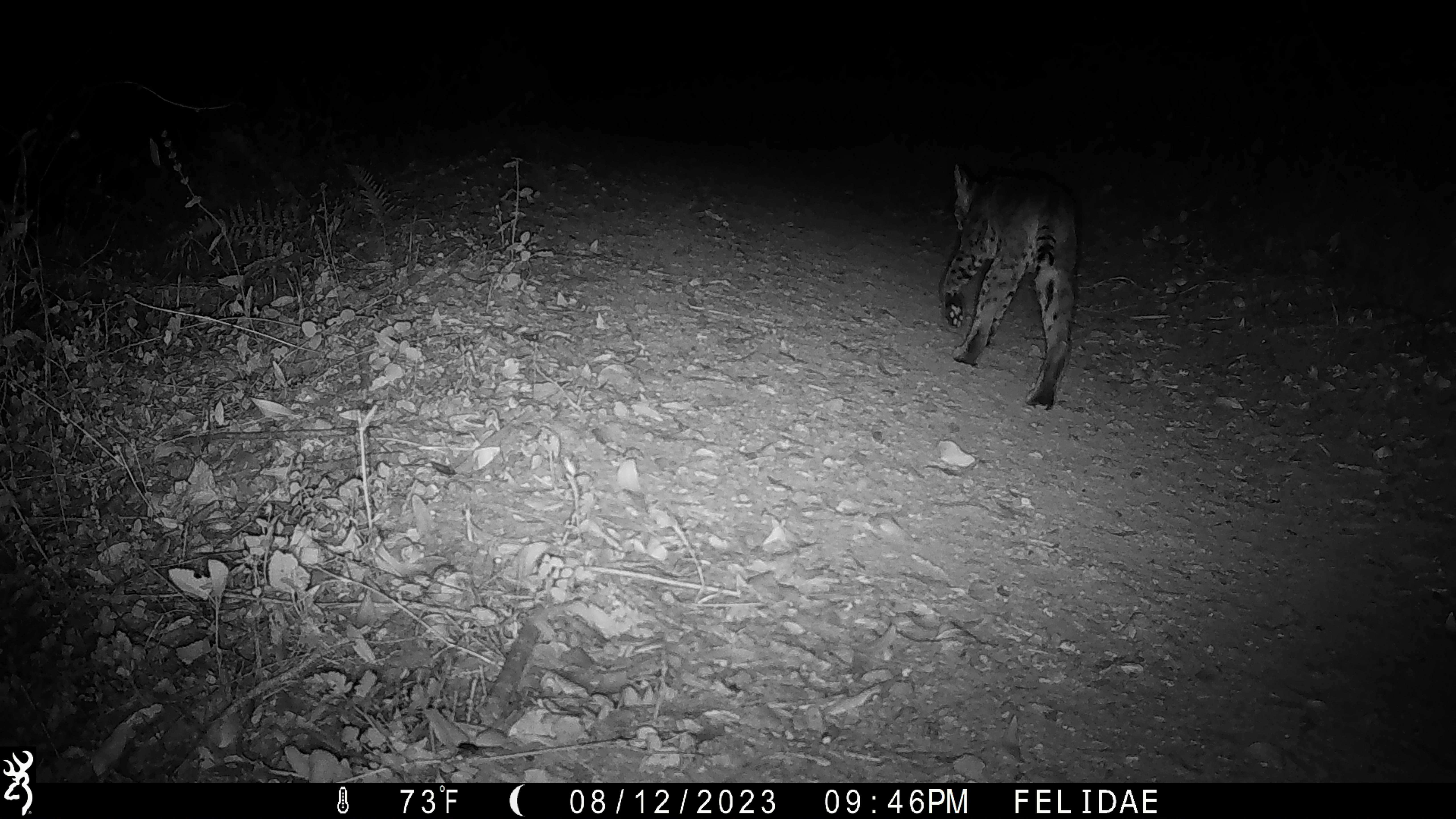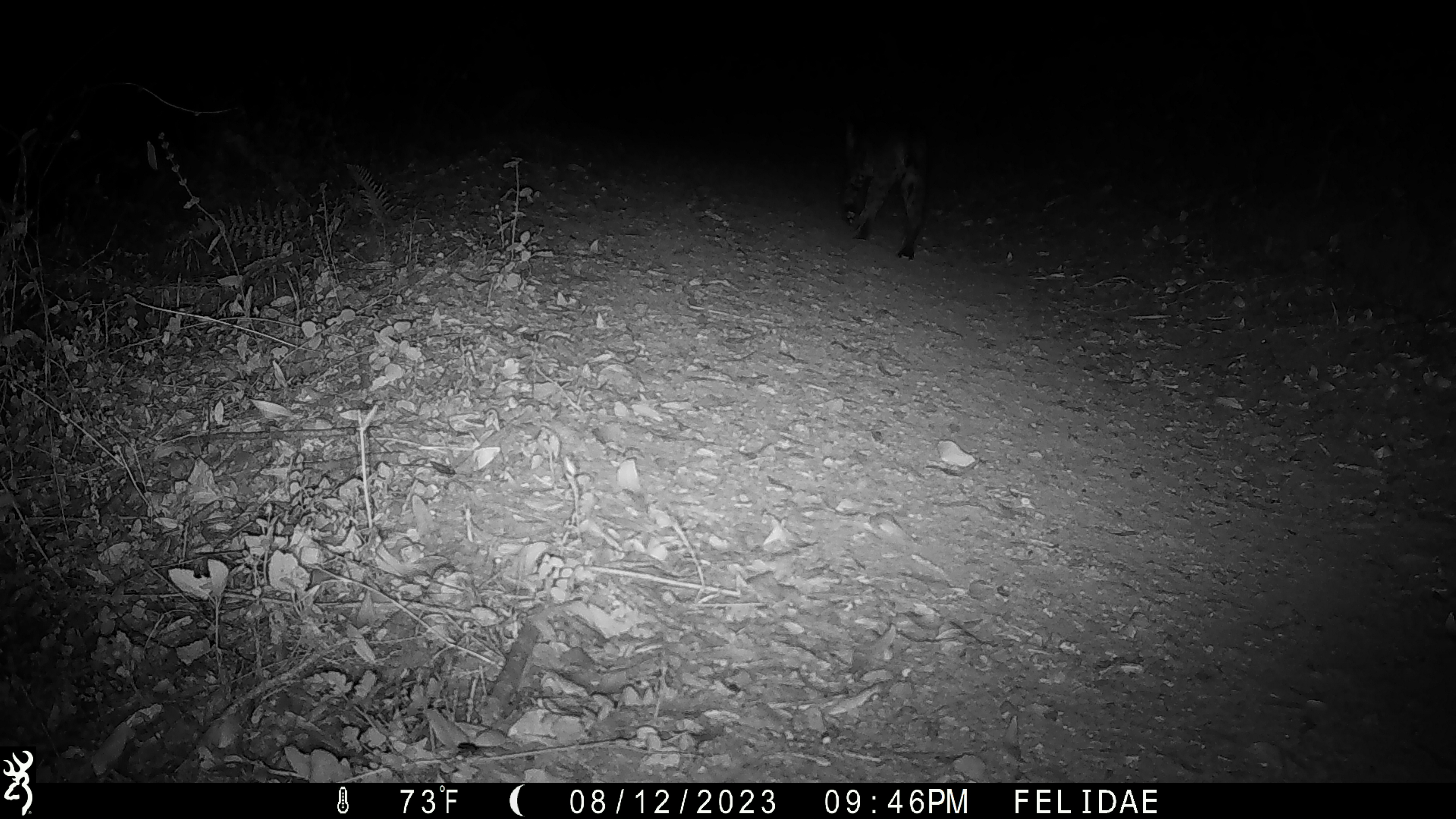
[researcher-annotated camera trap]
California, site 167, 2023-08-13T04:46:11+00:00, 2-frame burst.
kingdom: Animalia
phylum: Chordata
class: Mammalia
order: Carnivora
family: Felidae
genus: Lynx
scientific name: Lynx rufus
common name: bobcat